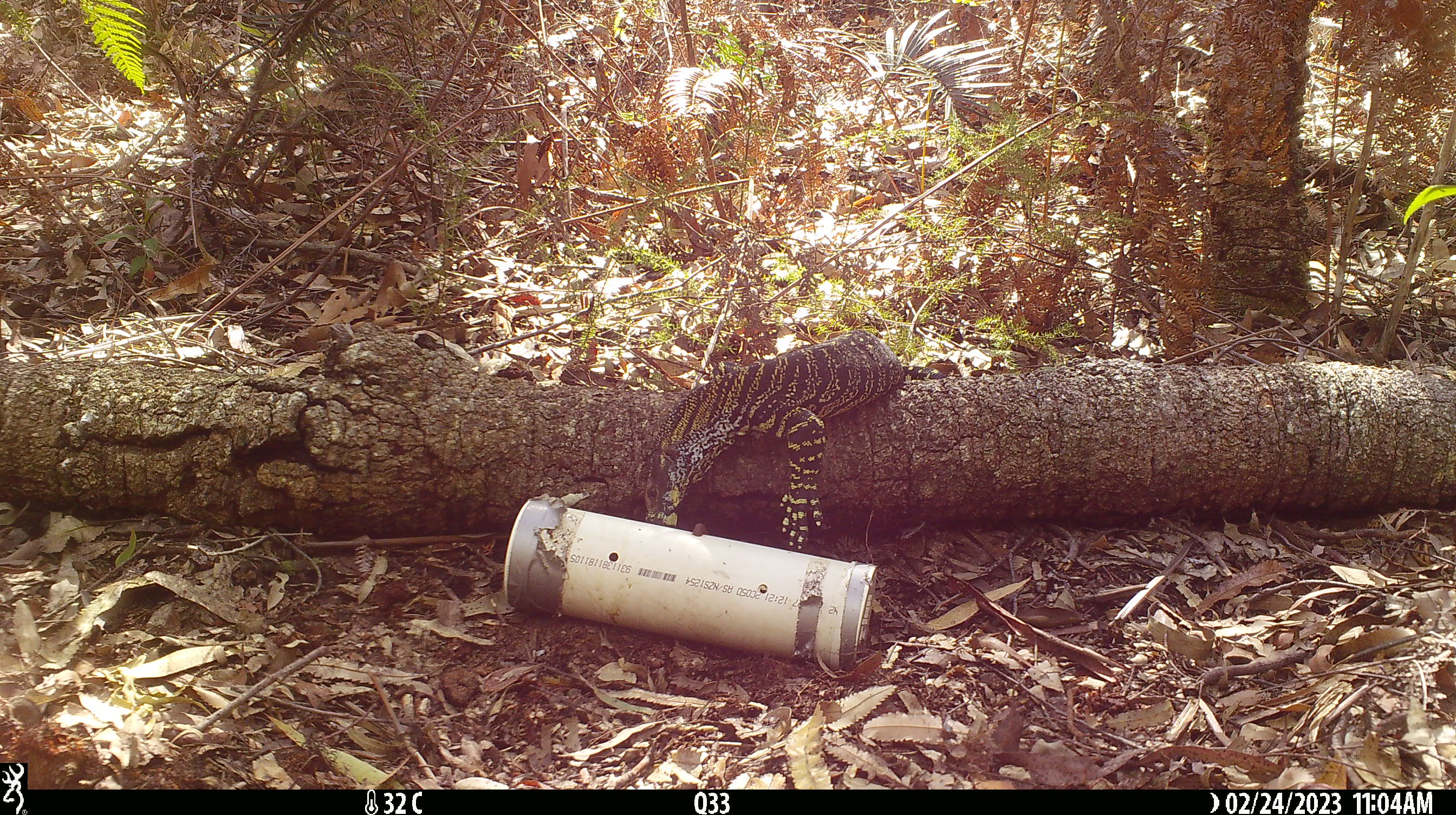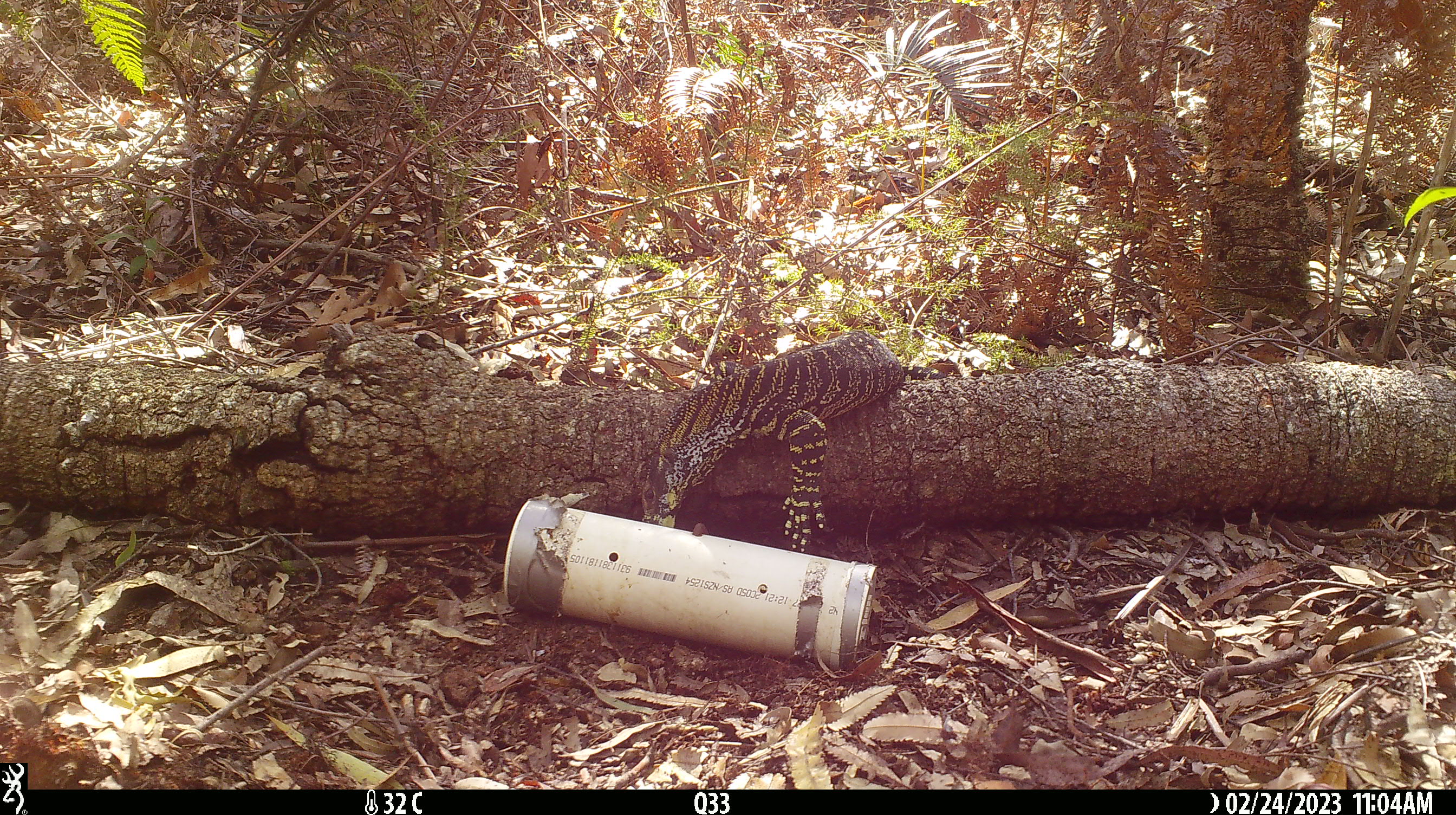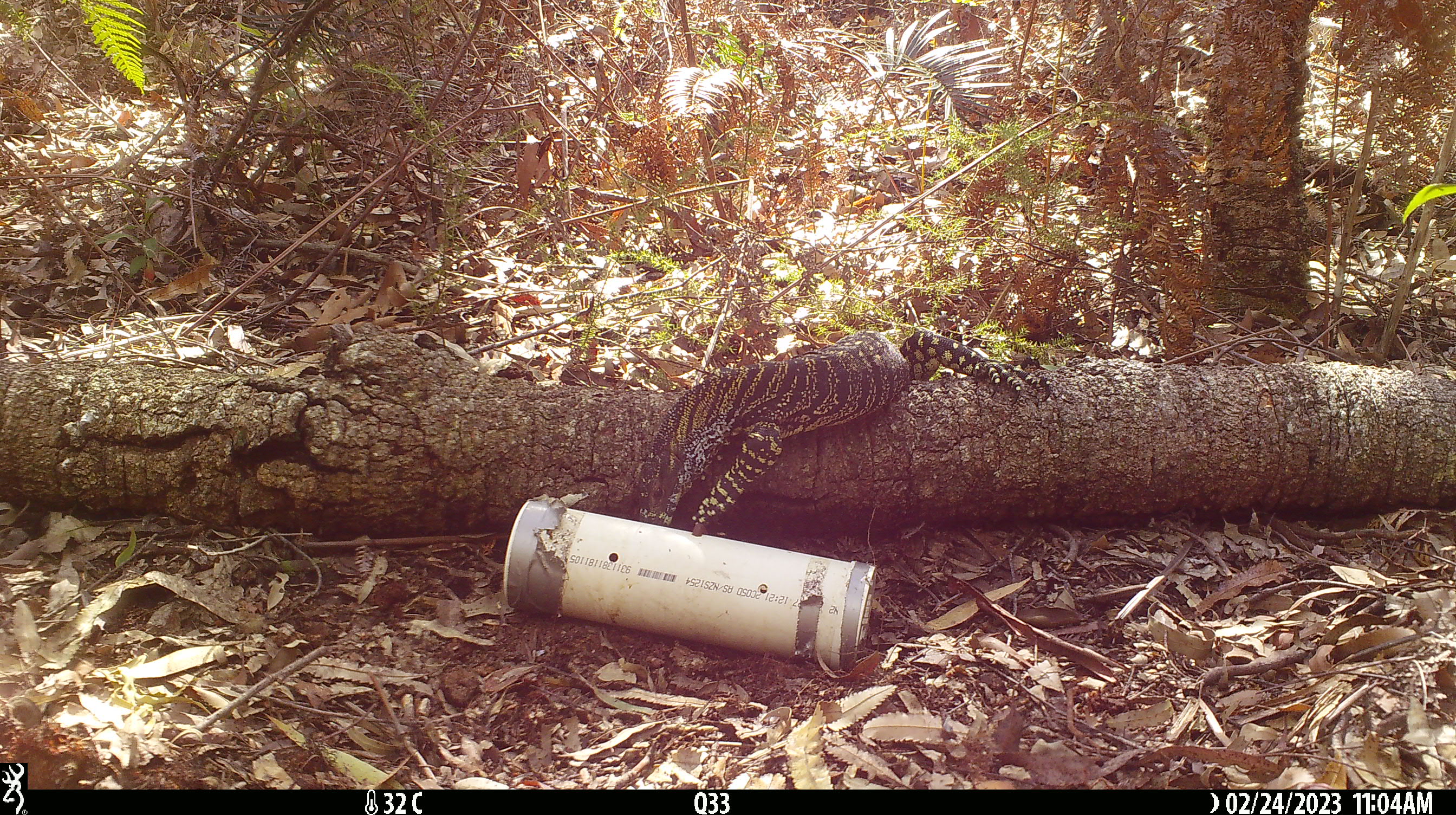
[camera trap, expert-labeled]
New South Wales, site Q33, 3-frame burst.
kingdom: Animalia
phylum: Chordata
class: Reptilia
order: Squamata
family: Varanidae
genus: Varanus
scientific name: Varanus varius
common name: lace monitor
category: goanna